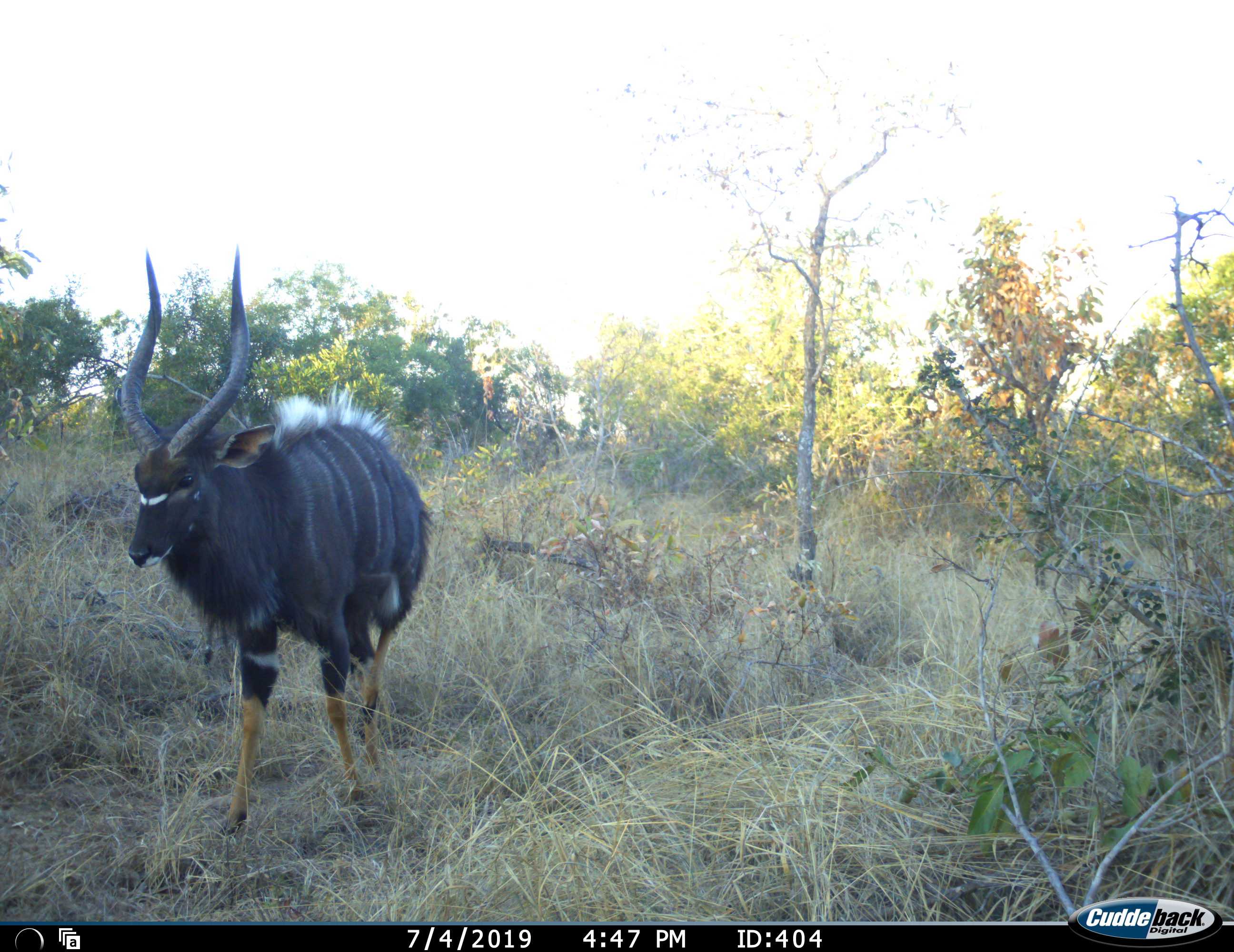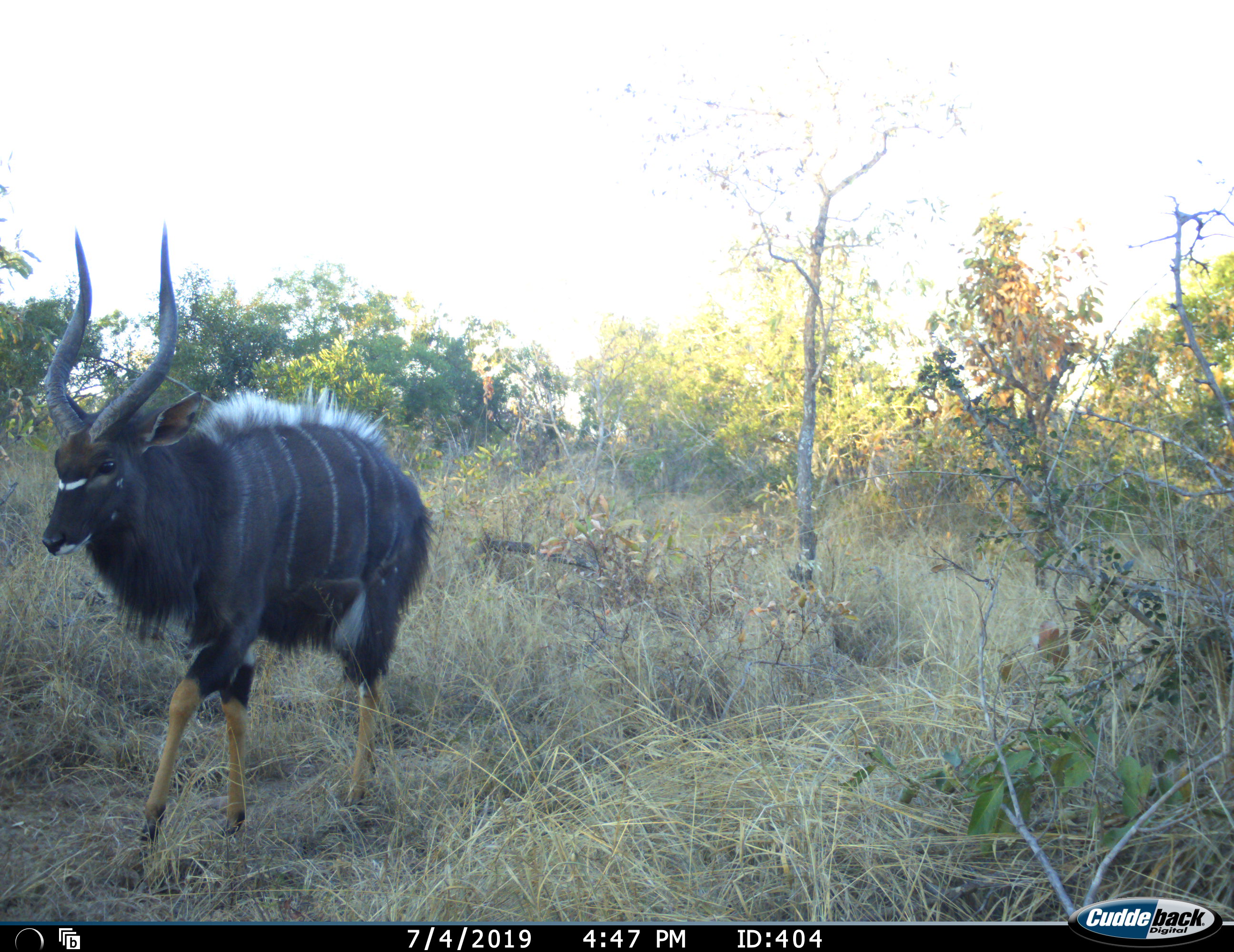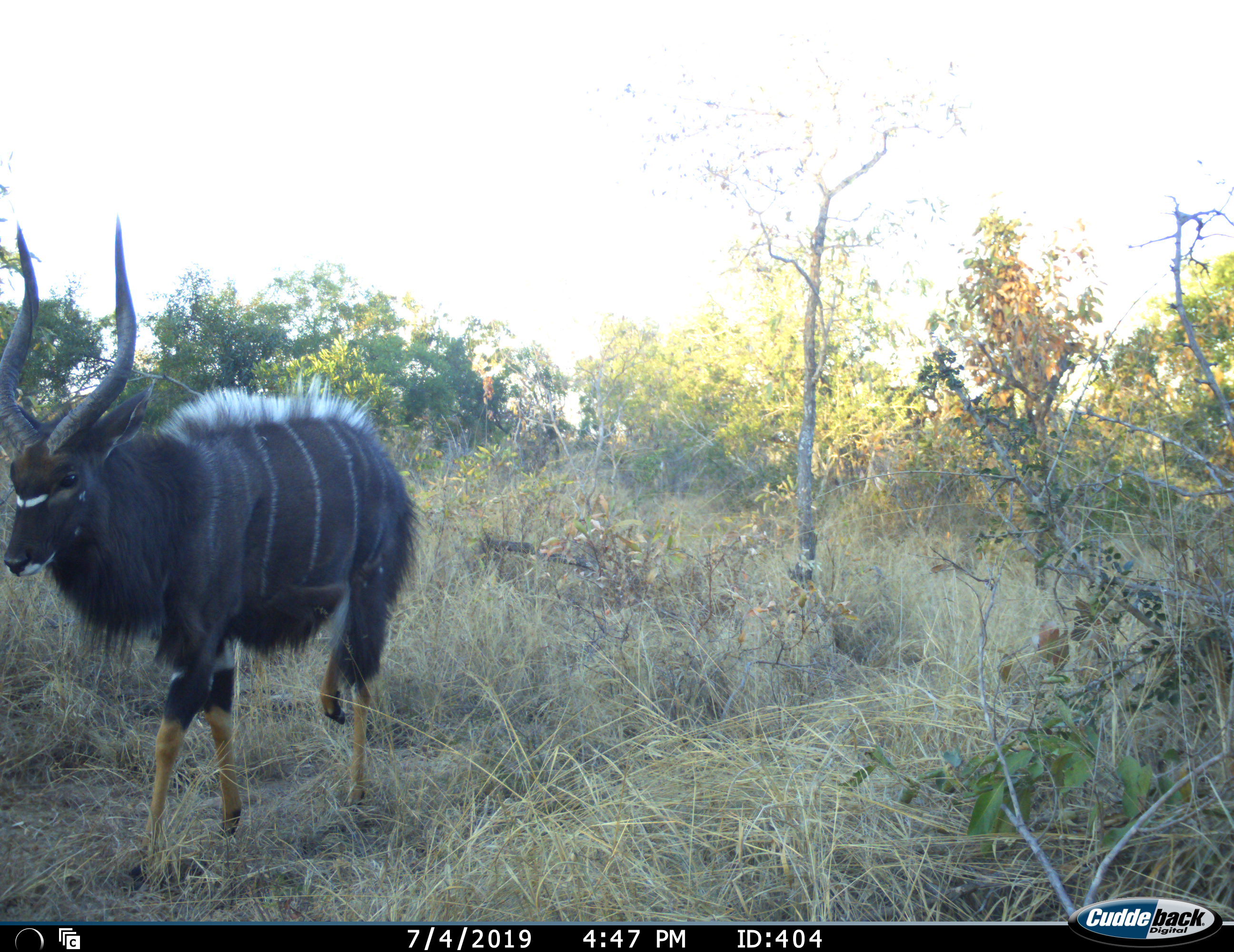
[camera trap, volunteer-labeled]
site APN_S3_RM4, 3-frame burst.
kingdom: Animalia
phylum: Chordata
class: Mammalia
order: Artiodactyla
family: Bovidae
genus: Tragelaphus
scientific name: Tragelaphus angasii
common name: nyala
Nyala (Tragelaphus angasii), count 1. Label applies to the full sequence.